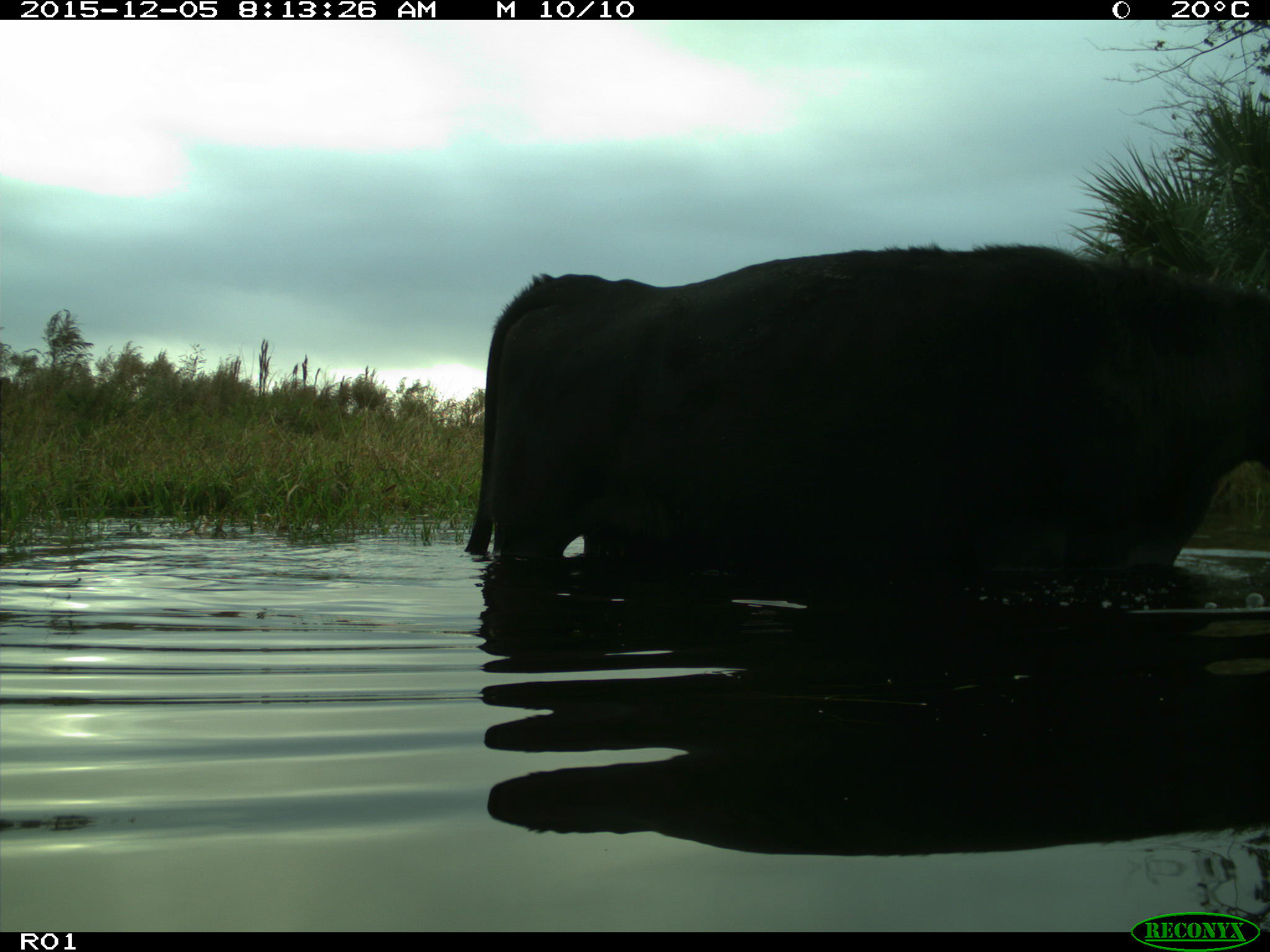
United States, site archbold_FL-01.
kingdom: Animalia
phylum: Chordata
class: Mammalia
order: Artiodactyla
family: Bovidae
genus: Bos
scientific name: Bos taurus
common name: domestic cow